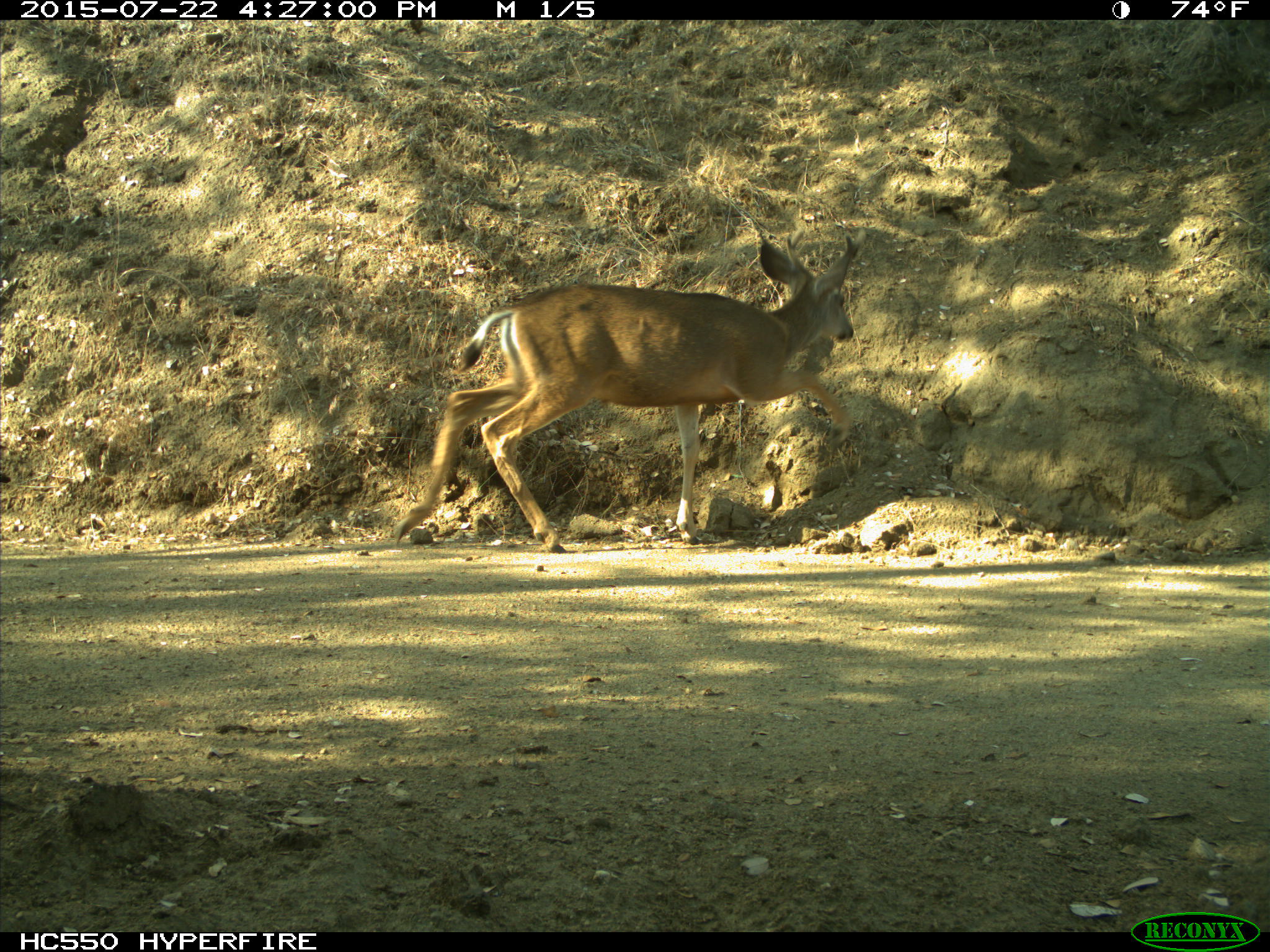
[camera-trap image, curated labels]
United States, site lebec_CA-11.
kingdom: Animalia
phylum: Chordata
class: Mammalia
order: Artiodactyla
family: Cervidae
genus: Odocoileus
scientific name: Odocoileus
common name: deer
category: unidentified deer